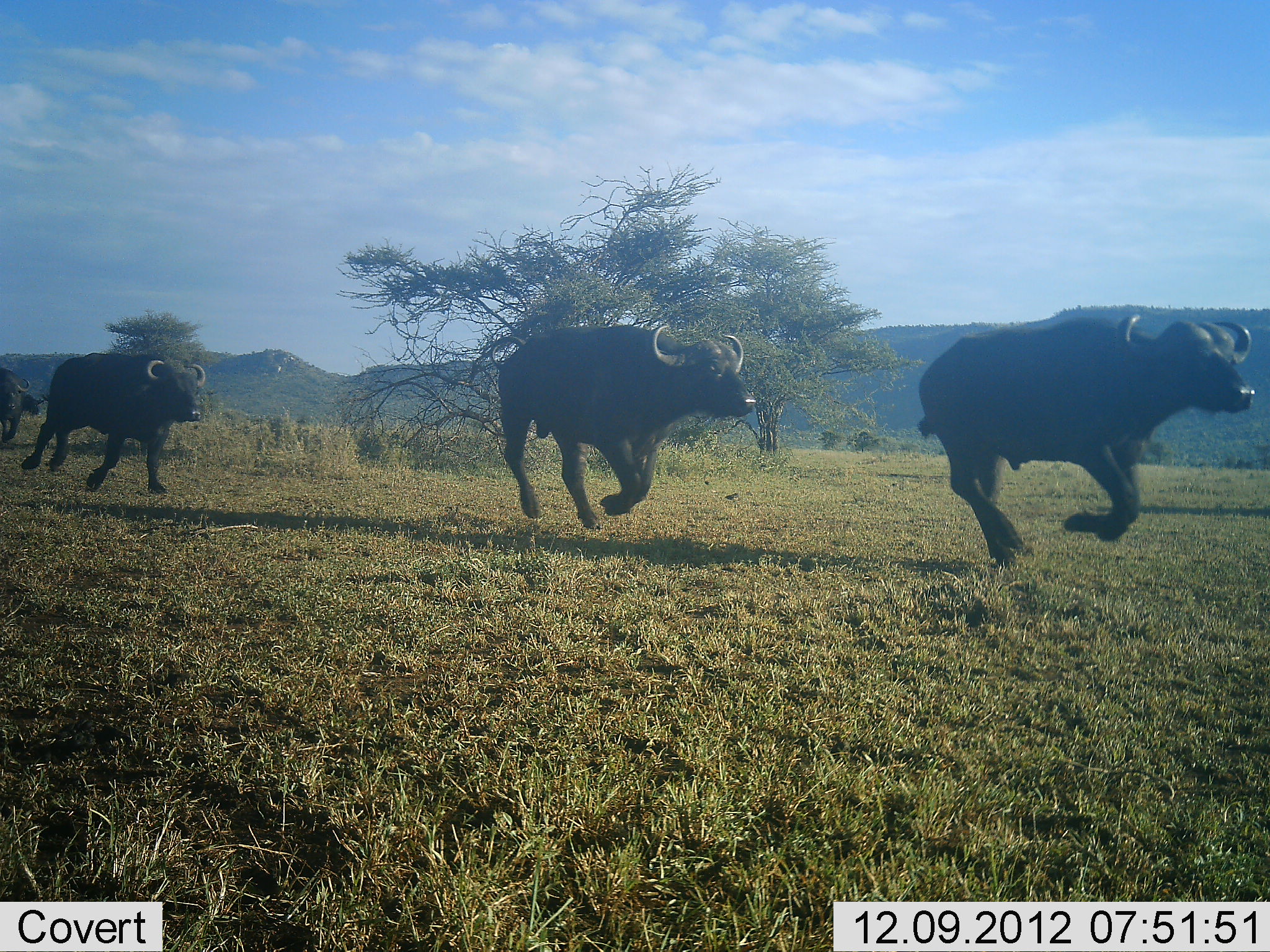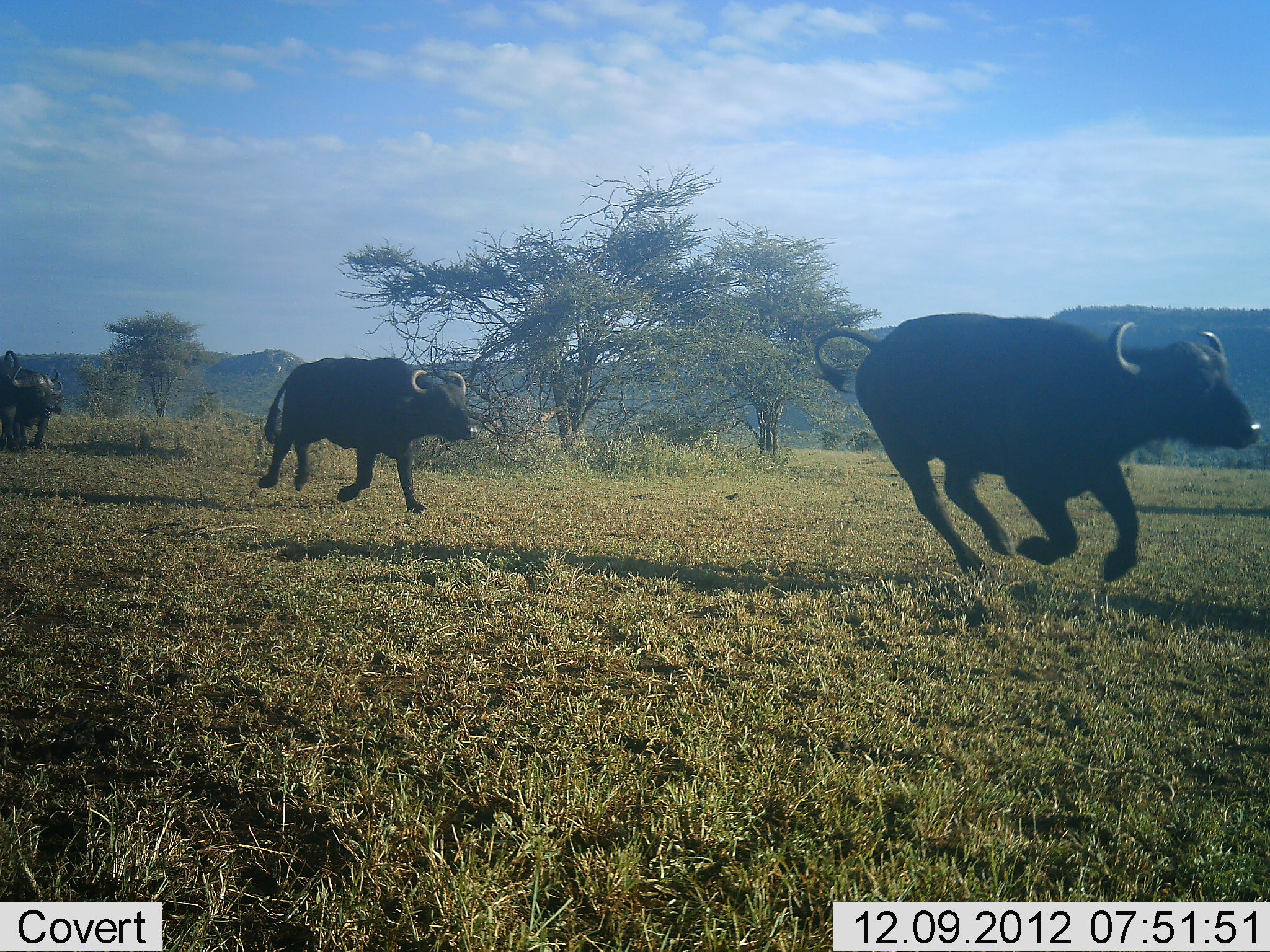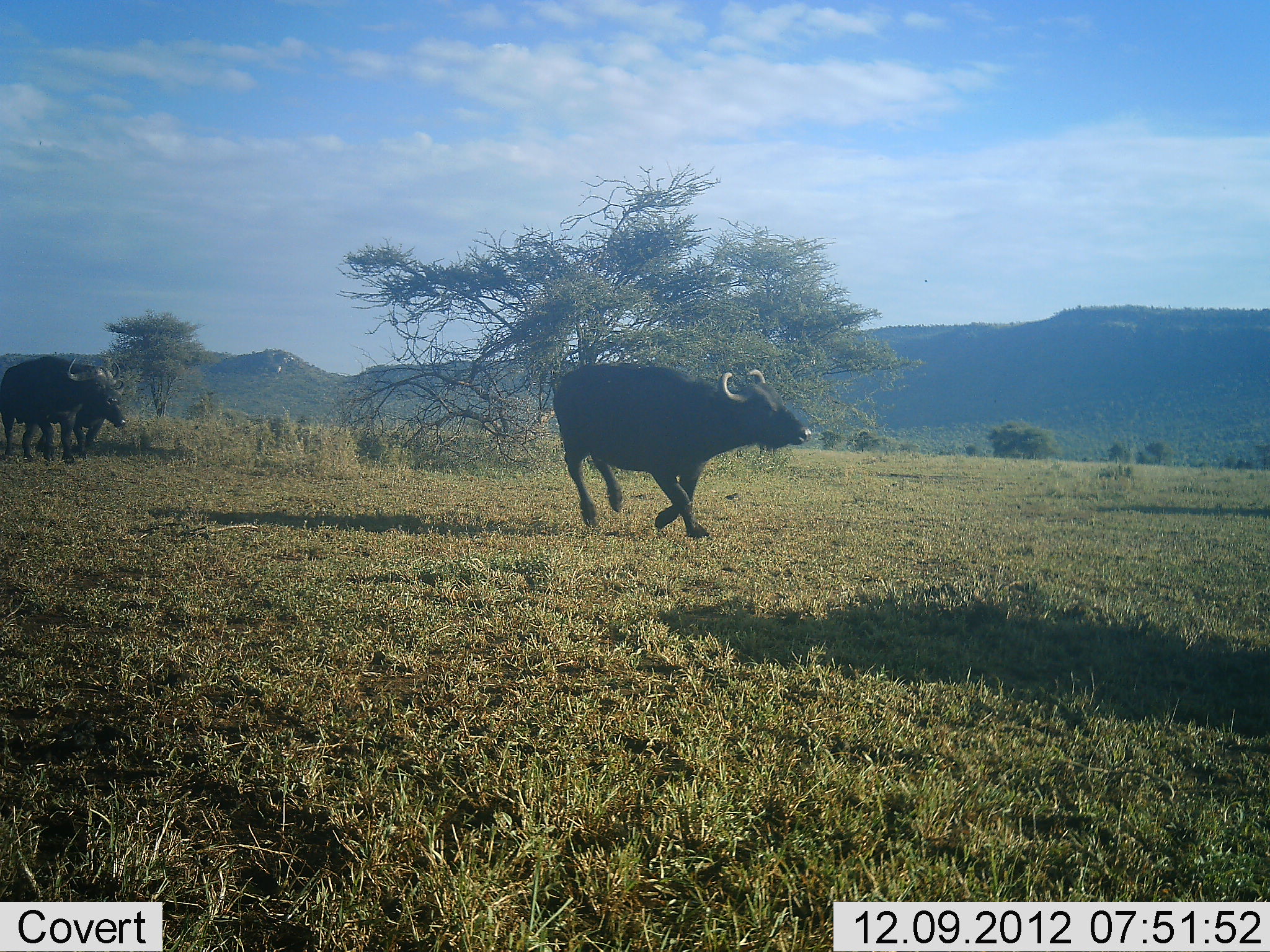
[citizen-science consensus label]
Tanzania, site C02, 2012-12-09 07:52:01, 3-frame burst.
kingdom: Animalia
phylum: Chordata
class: Mammalia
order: Artiodactyla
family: Bovidae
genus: Syncerus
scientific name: Syncerus caffer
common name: cape buffalo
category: buffalo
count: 4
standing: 0%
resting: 0%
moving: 100%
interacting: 0%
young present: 0%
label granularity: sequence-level